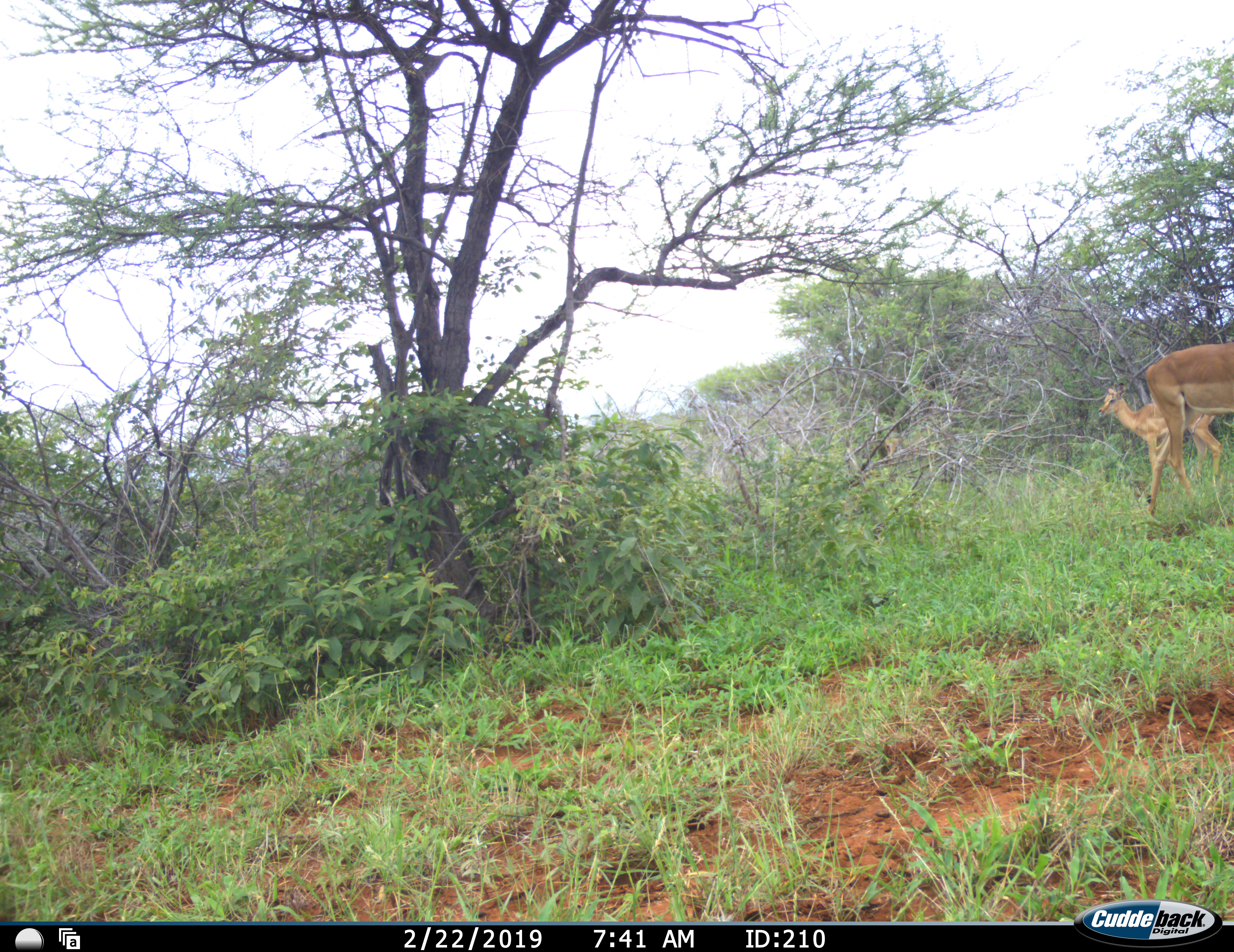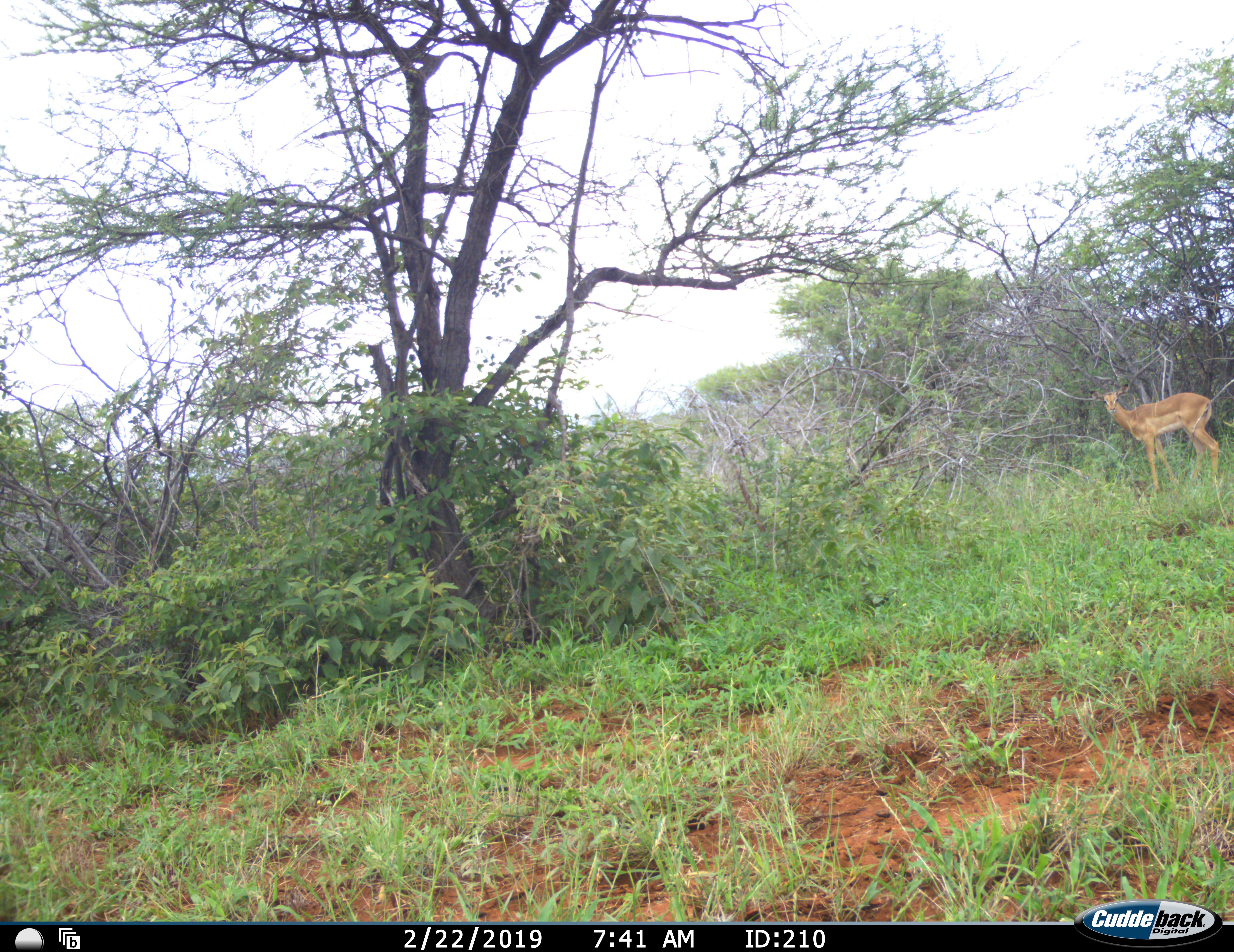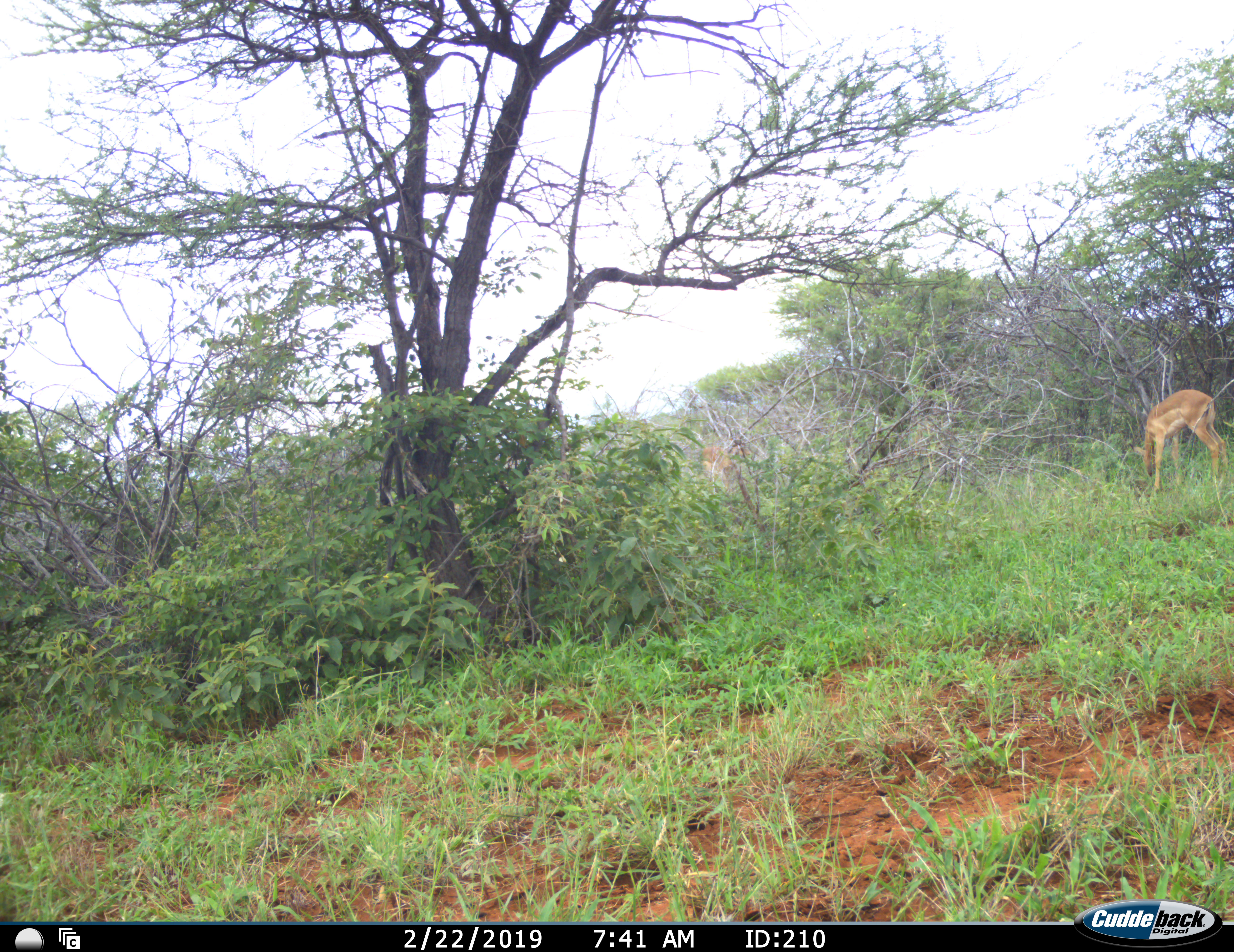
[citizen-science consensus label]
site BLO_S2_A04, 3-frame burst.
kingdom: Animalia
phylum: Chordata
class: Mammalia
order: Artiodactyla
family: Bovidae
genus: Aepyceros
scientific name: Aepyceros melampus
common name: impala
Impala (Aepyceros melampus), count 2. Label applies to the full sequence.